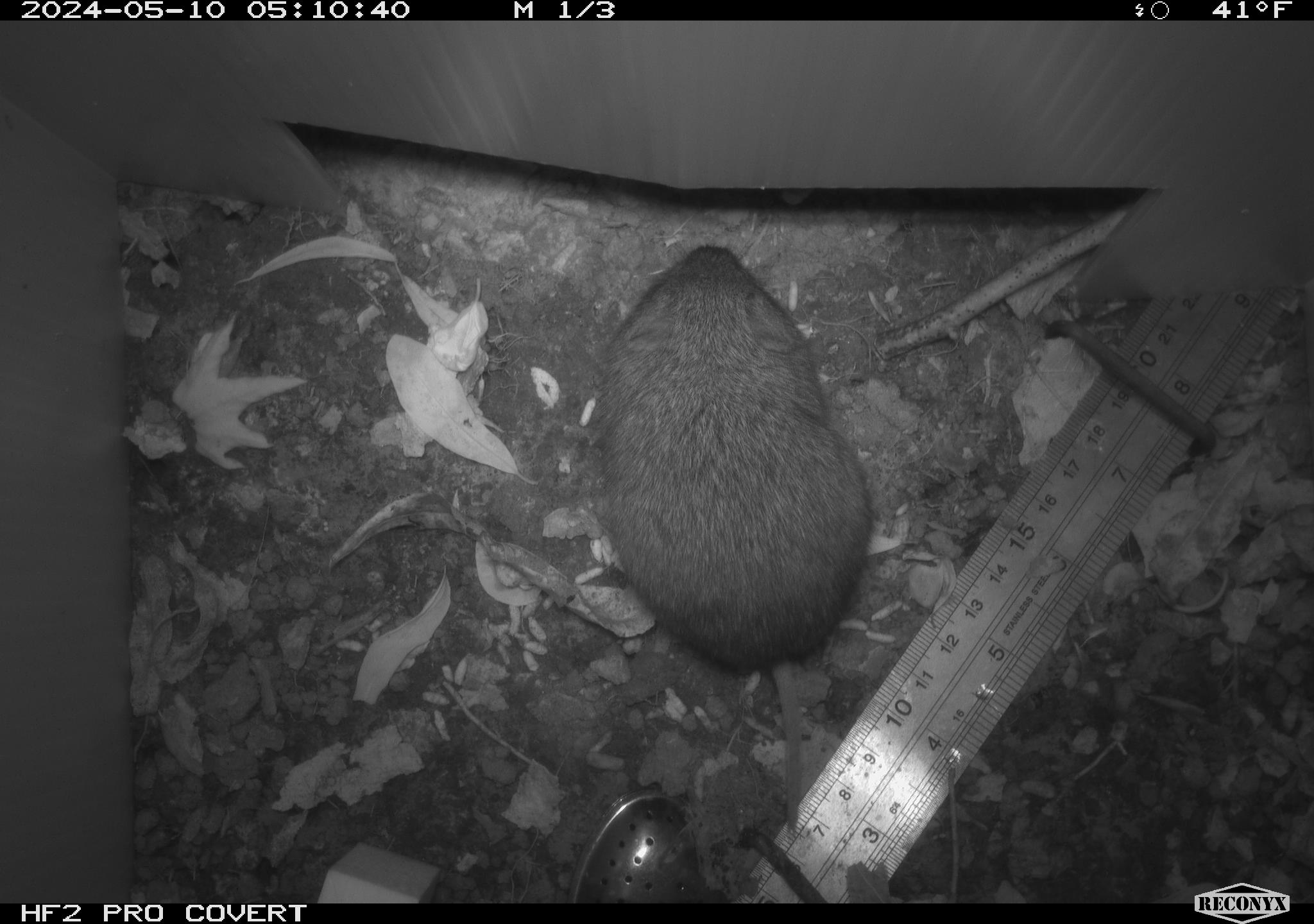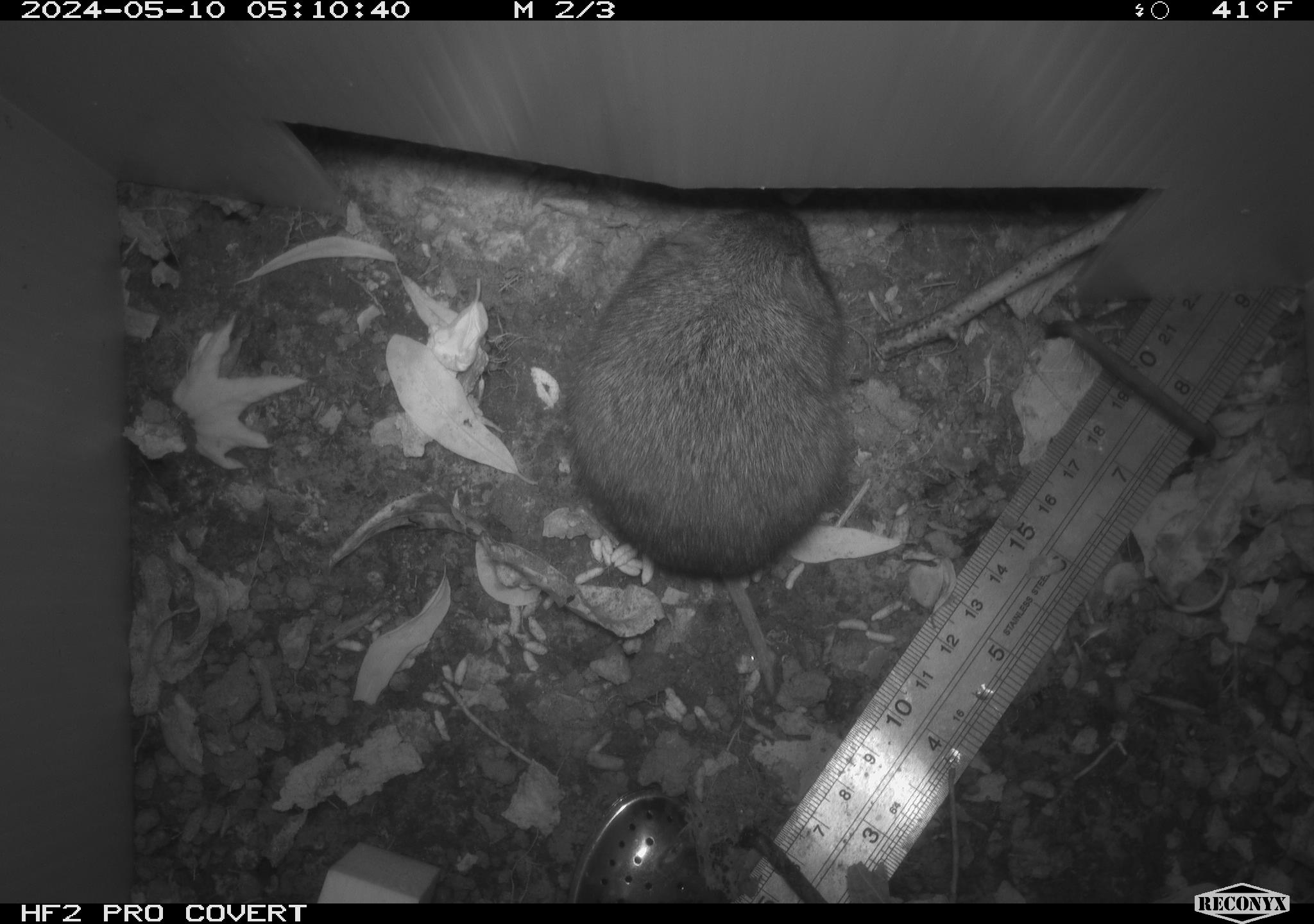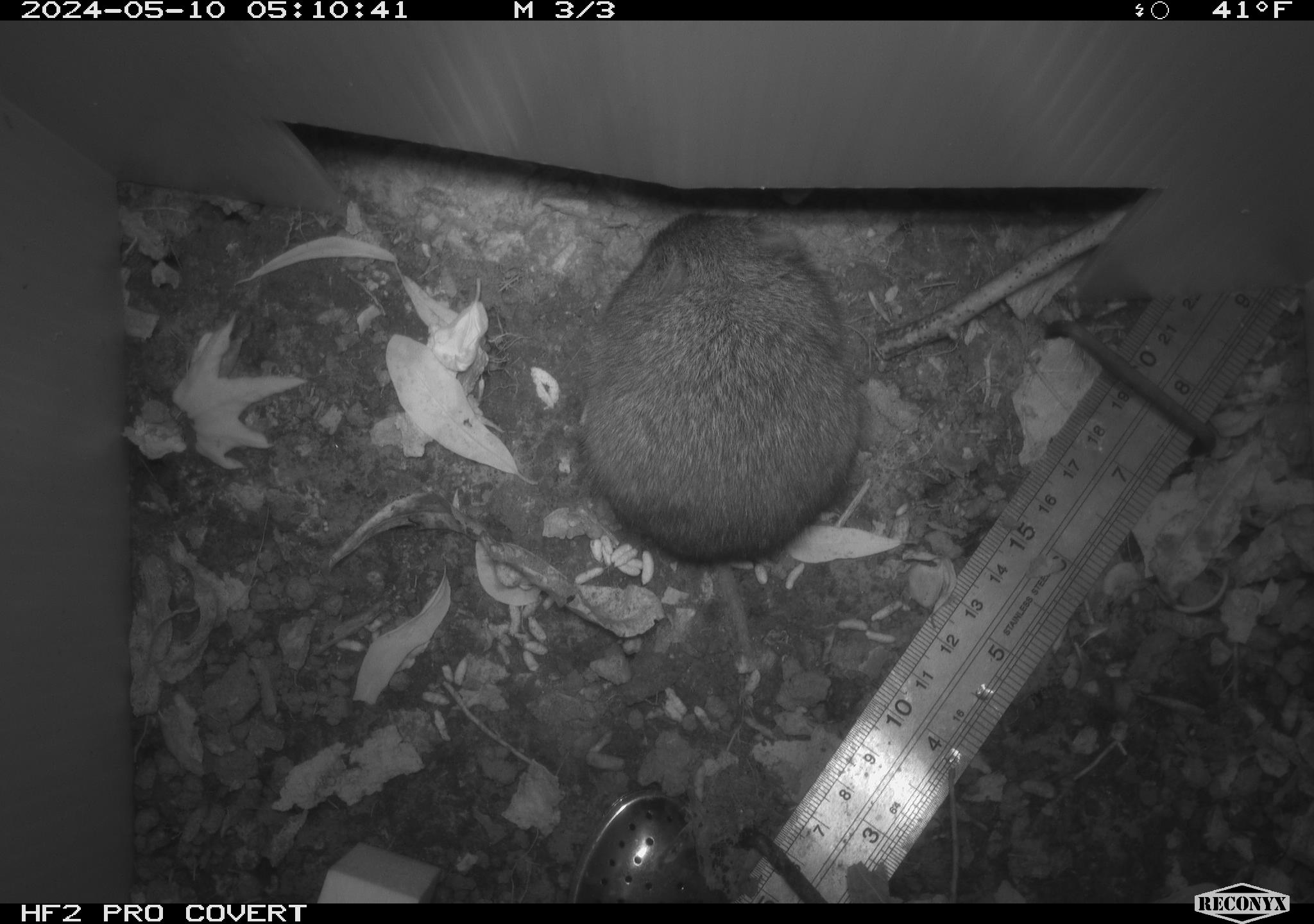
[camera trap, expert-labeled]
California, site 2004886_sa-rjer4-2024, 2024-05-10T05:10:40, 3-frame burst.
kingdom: Animalia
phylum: Chordata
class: Mammalia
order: Rodentia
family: Cricetidae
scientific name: Arvicolinae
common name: voles, lemmings, and muskrats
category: arvicolinae subfamily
Arvicolinae subfamily (voles, lemmings, and muskrats) (Arvicolinae).